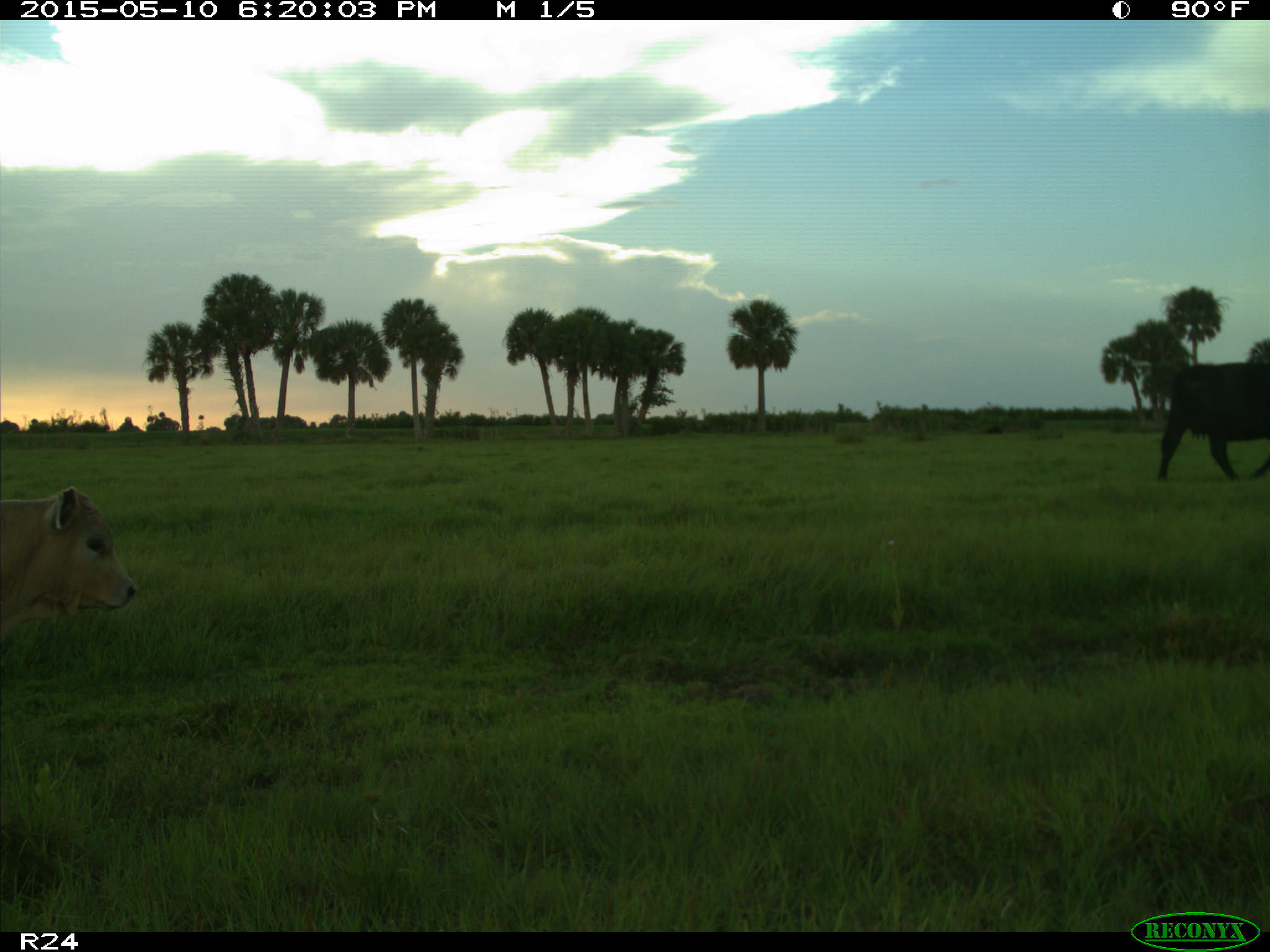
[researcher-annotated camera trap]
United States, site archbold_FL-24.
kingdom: Animalia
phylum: Chordata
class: Mammalia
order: Artiodactyla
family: Bovidae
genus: Bos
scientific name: Bos taurus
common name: domestic cow